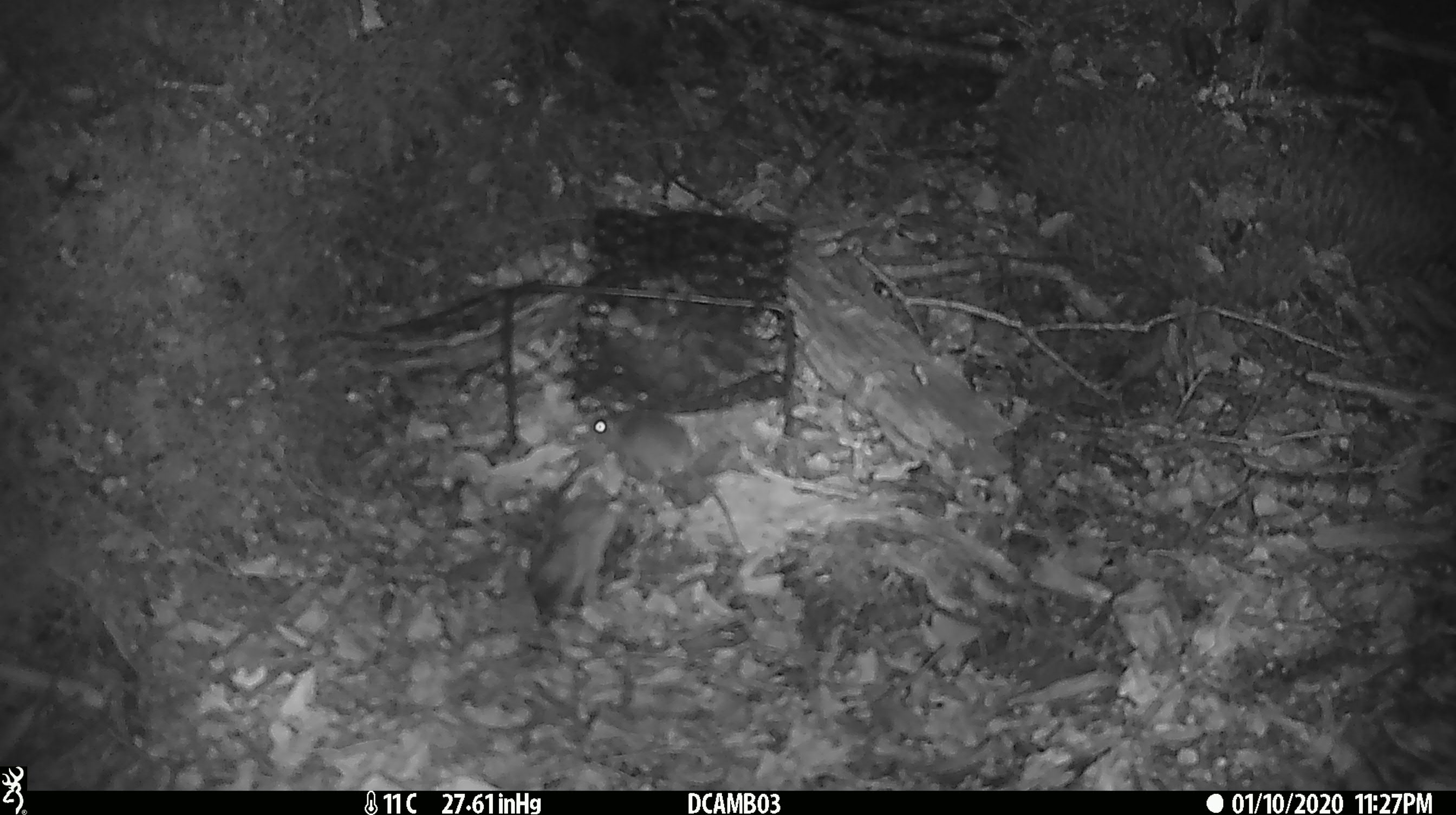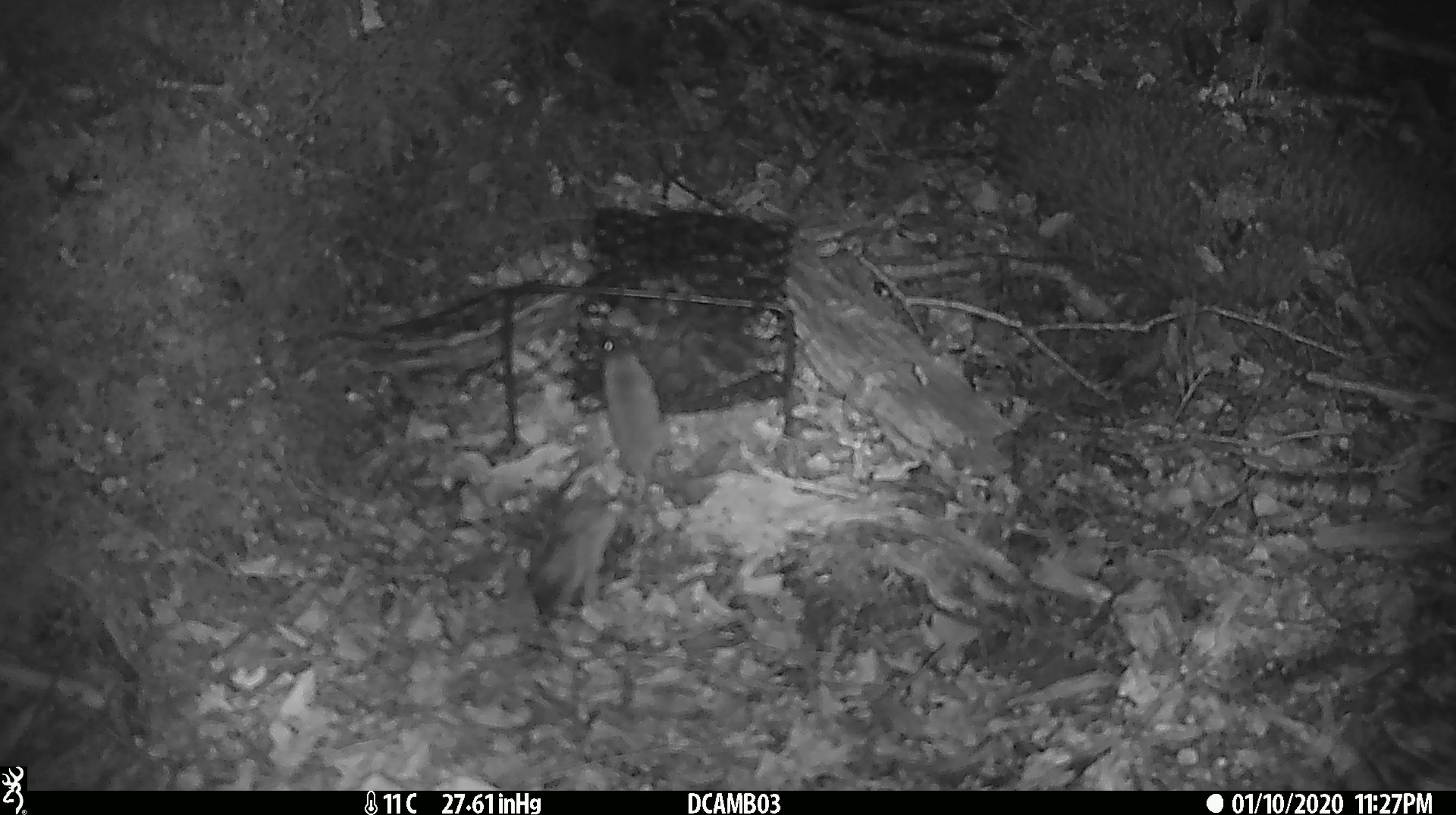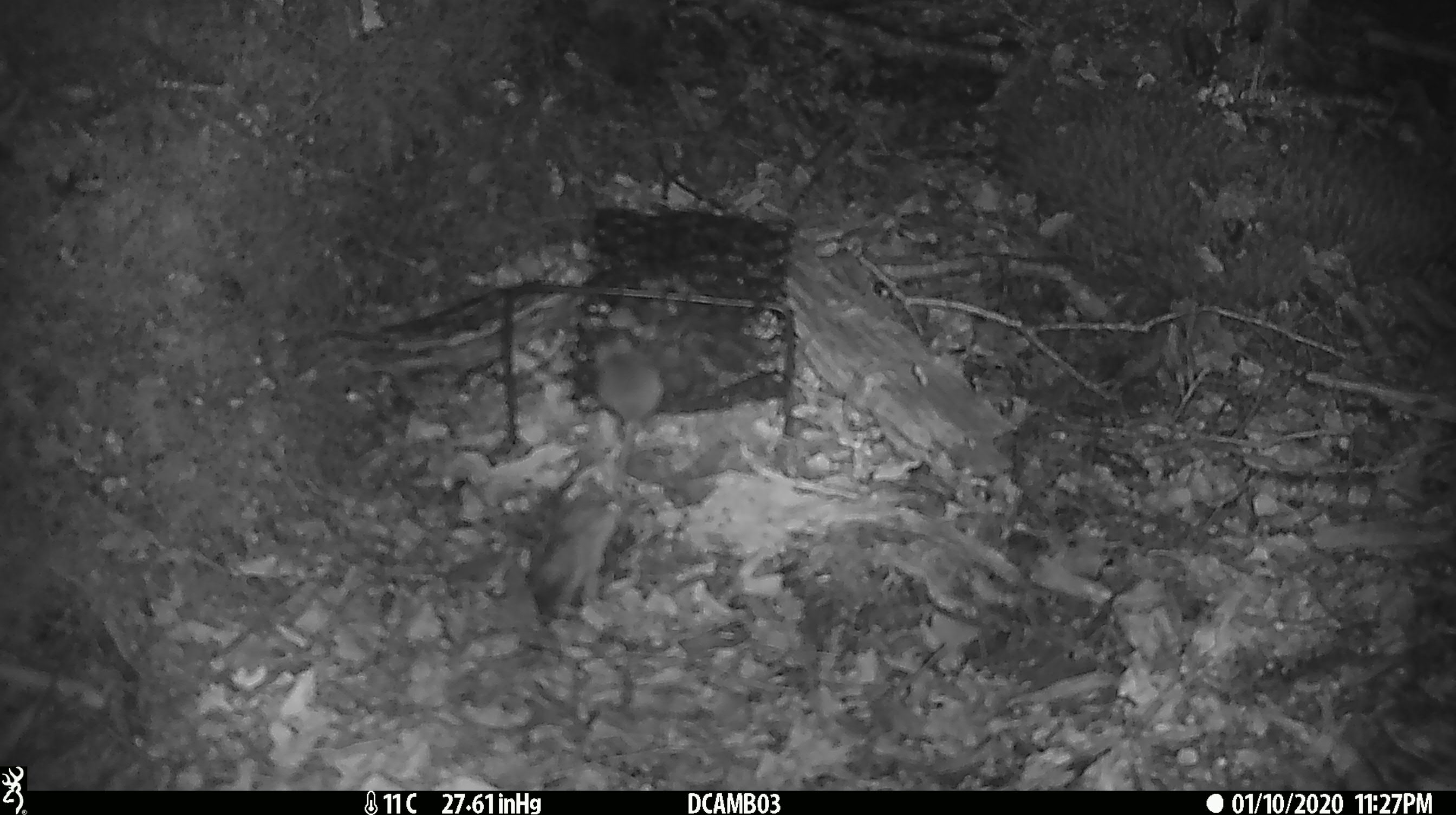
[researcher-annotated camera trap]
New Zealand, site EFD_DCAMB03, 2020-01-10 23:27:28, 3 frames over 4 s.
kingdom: Animalia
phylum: Chordata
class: Mammalia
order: Rodentia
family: Muridae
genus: Mus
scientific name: Mus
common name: mouse